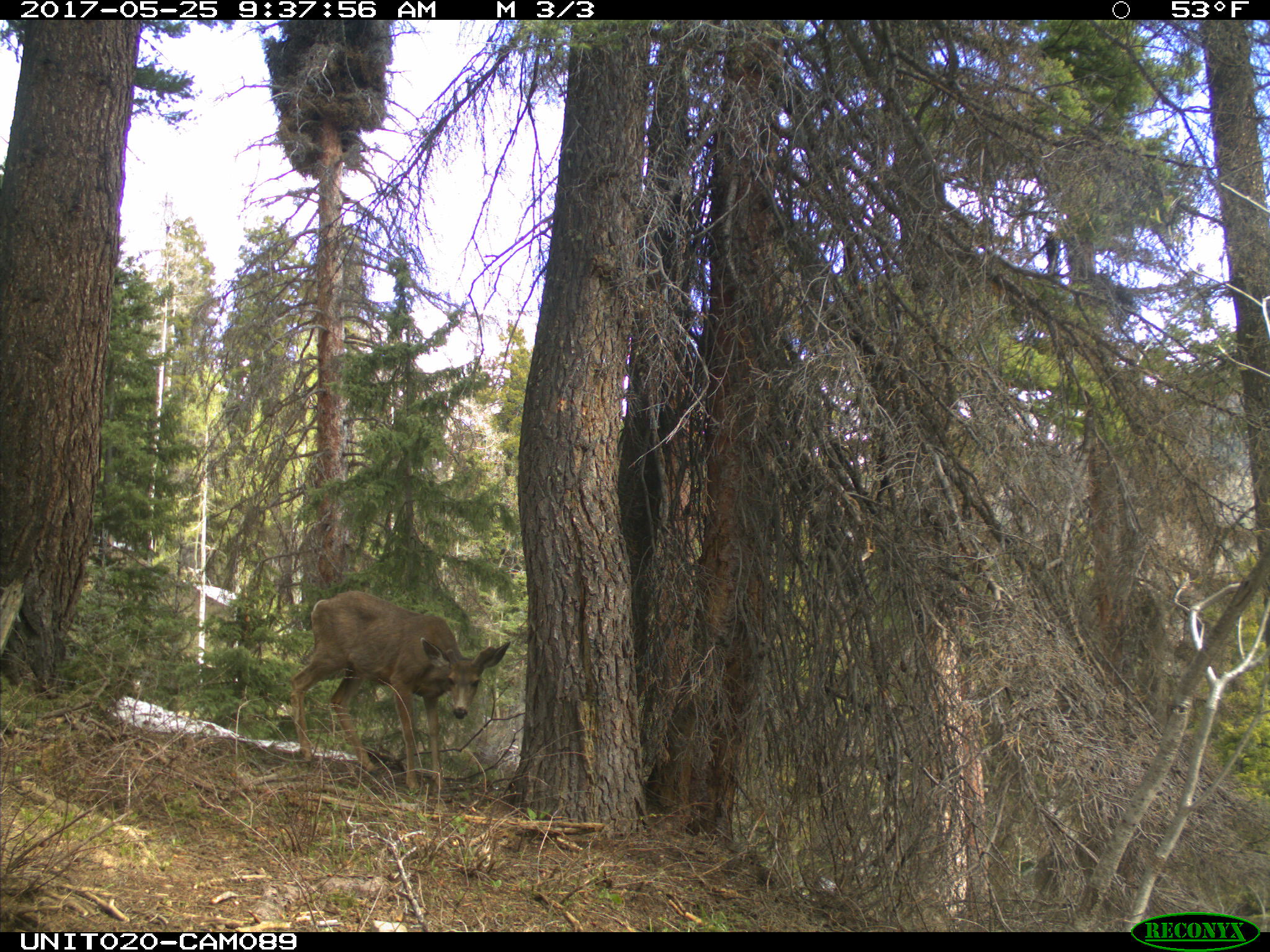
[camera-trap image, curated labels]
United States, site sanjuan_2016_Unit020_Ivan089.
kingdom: Animalia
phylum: Chordata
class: Mammalia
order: Artiodactyla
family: Cervidae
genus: Odocoileus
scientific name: Odocoileus hemionus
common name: mule deer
Odocoileus hemionus (mule deer).